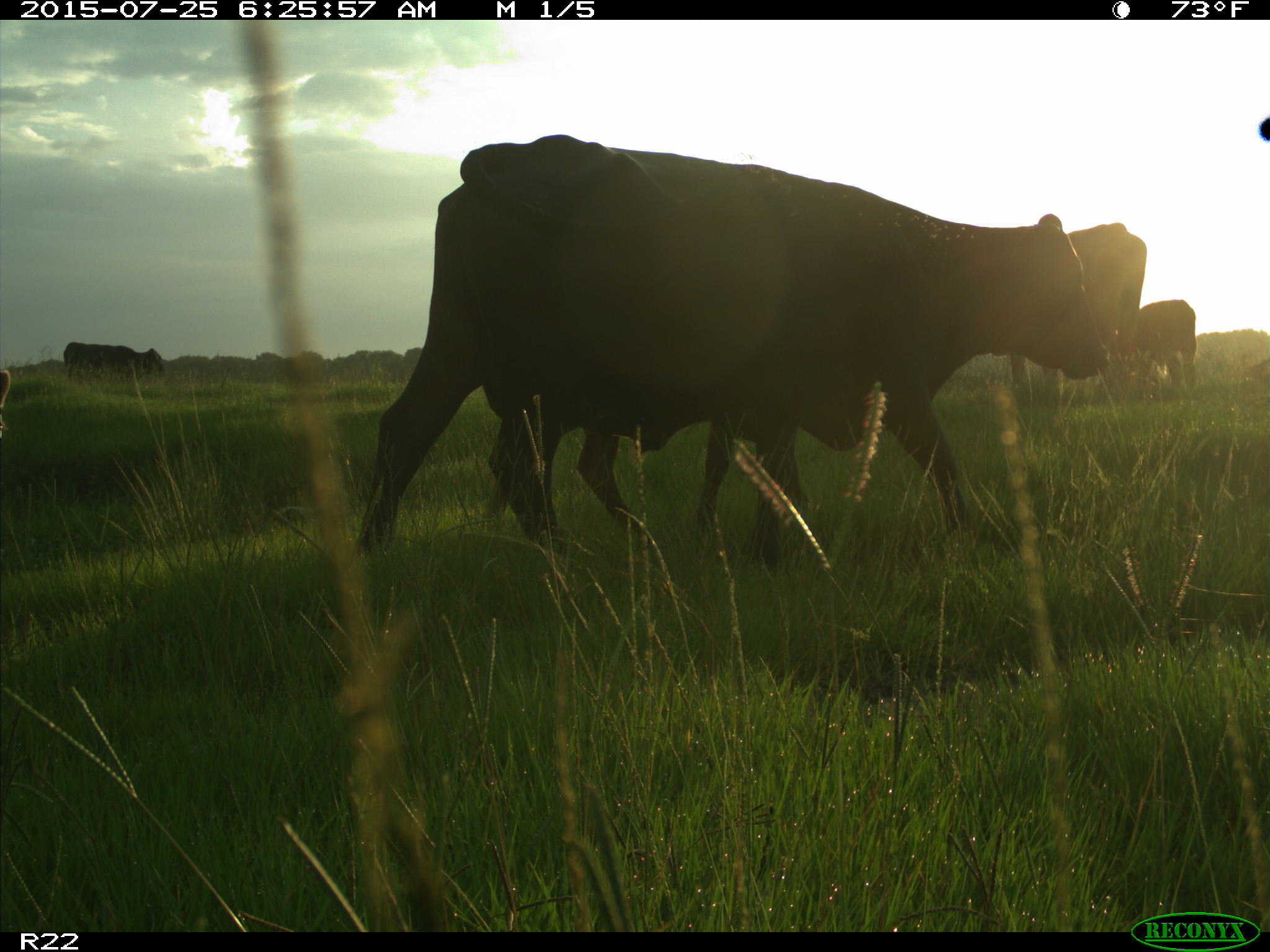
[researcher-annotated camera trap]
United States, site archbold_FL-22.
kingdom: Animalia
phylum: Chordata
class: Mammalia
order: Artiodactyla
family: Bovidae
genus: Bos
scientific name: Bos taurus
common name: domestic cow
Bos taurus (domestic cow).